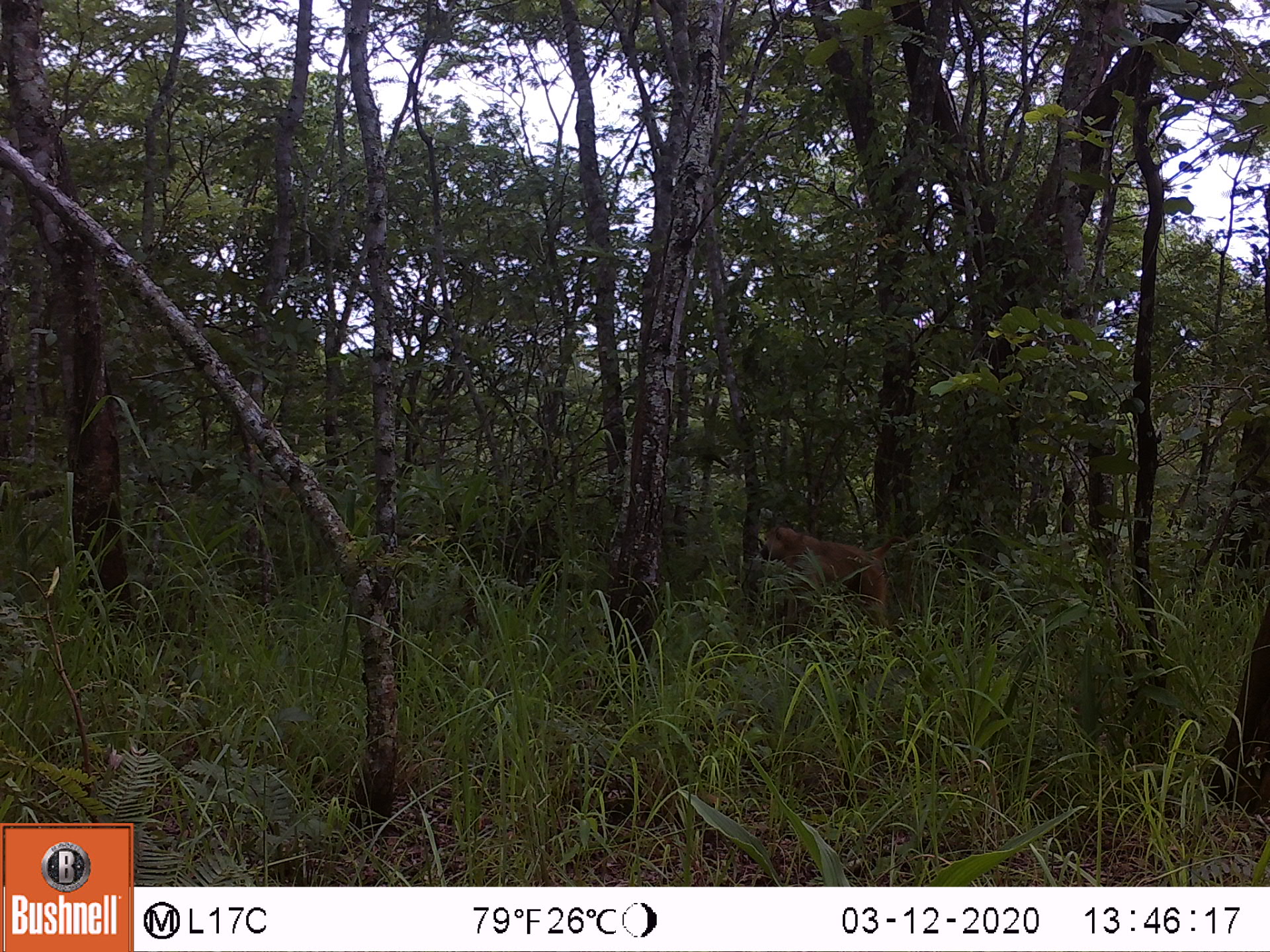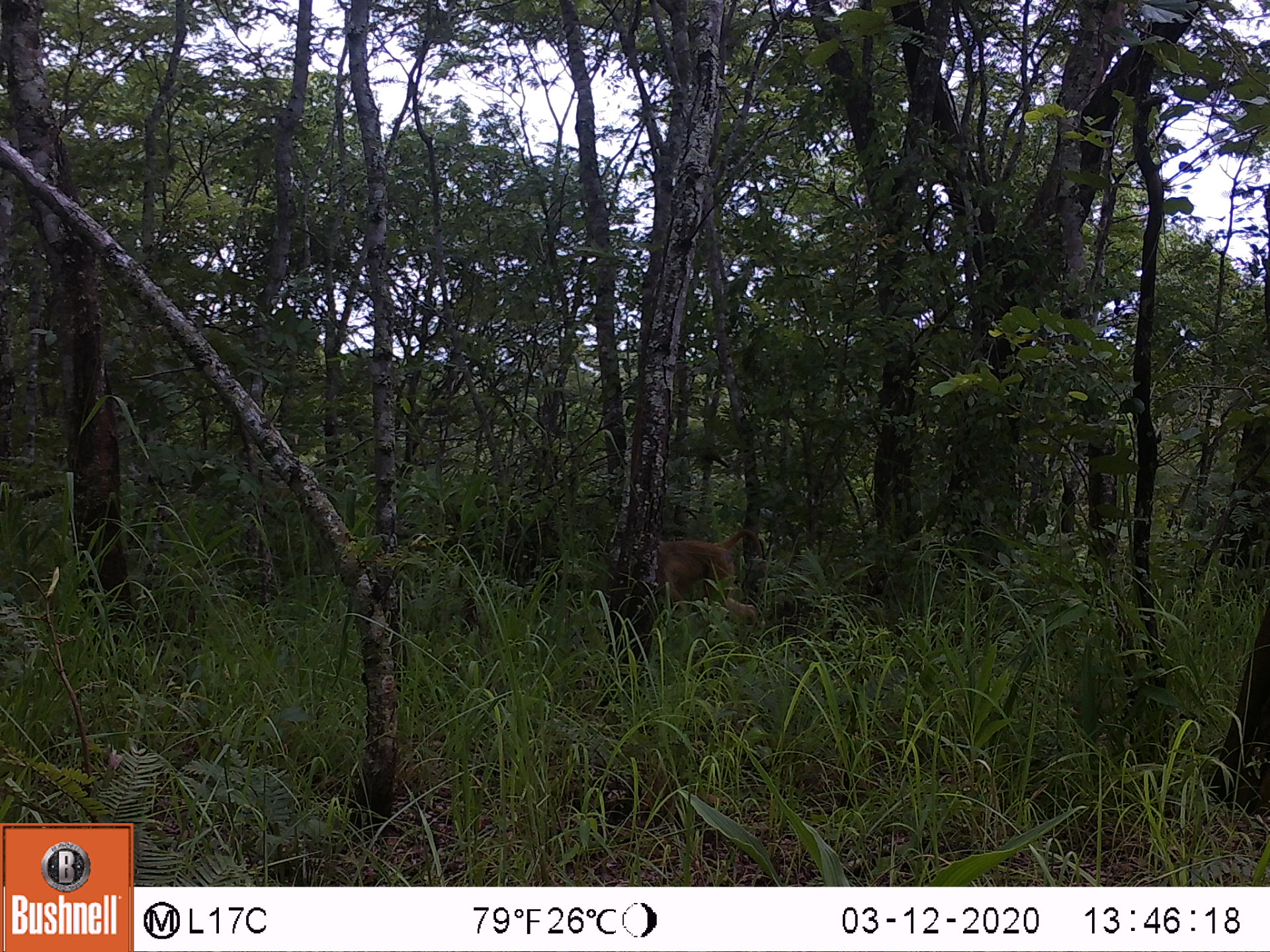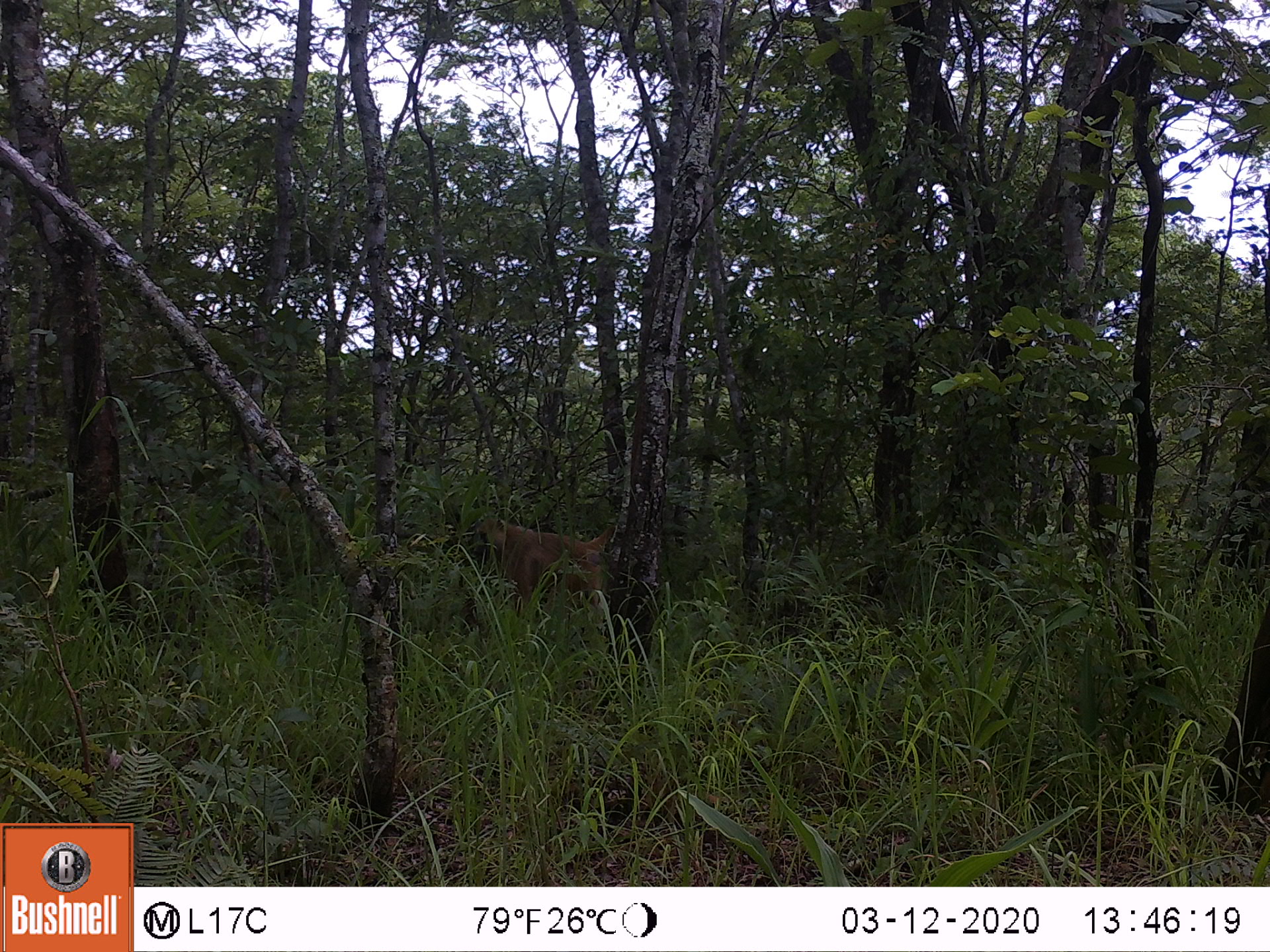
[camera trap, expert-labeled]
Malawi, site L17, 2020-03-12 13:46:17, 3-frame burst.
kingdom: Animalia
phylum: Chordata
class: Mammalia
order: Primates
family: Cercopithecidae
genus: Papio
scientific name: Papio cynocephalus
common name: yellow baboon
Yellow baboon (Papio cynocephalus), count 1.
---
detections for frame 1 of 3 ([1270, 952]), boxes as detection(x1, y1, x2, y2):
yellow baboon: detection(756, 525, 920, 637)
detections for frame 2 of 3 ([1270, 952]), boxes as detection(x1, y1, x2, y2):
yellow baboon: detection(645, 523, 775, 639)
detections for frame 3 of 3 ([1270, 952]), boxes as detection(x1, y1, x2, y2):
yellow baboon: detection(468, 515, 622, 631)